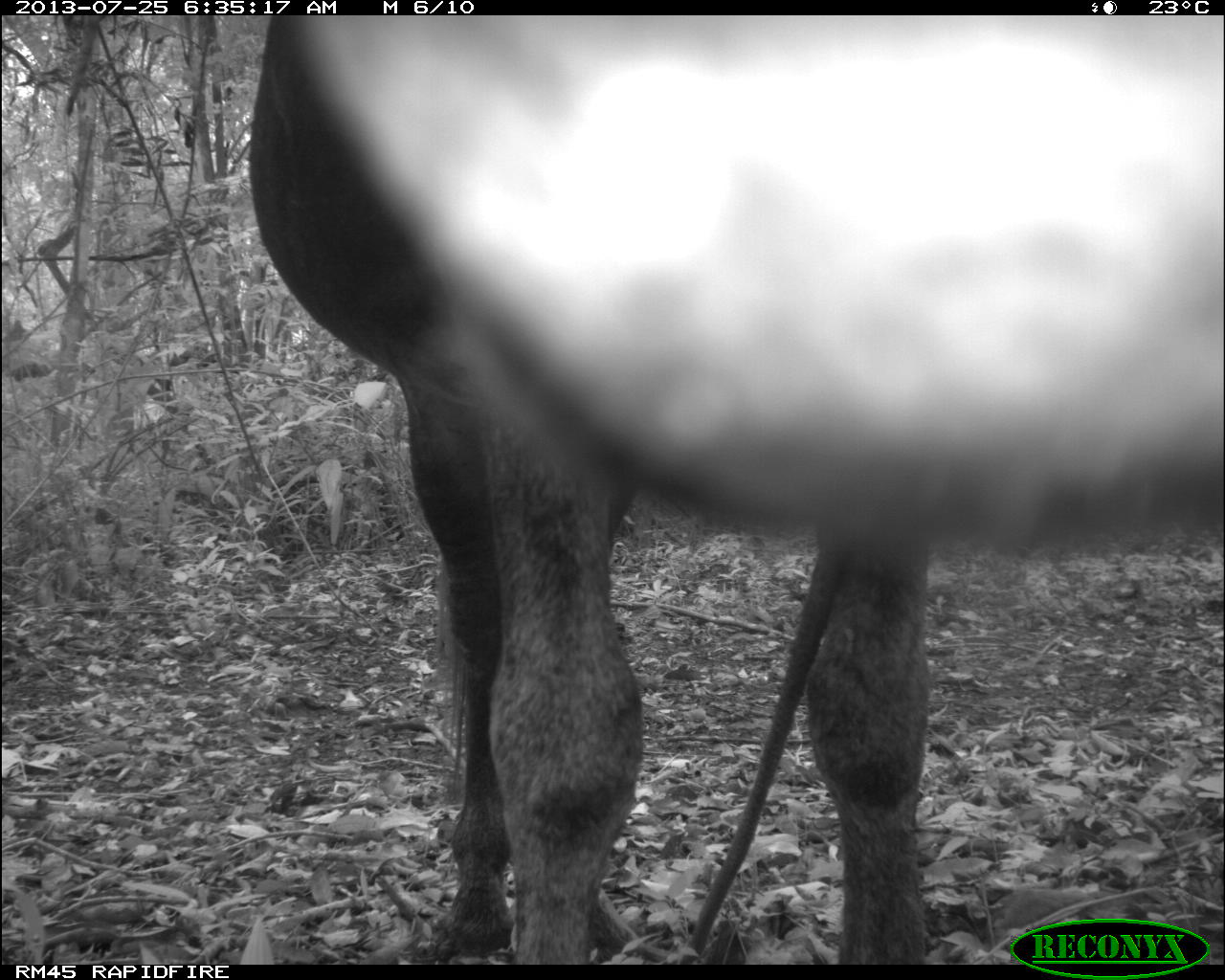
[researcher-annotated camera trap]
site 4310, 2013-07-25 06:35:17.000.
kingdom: Animalia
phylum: Chordata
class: Mammalia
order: Perissodactyla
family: Equidae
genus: Equus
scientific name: Equus ferus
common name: wild horse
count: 1